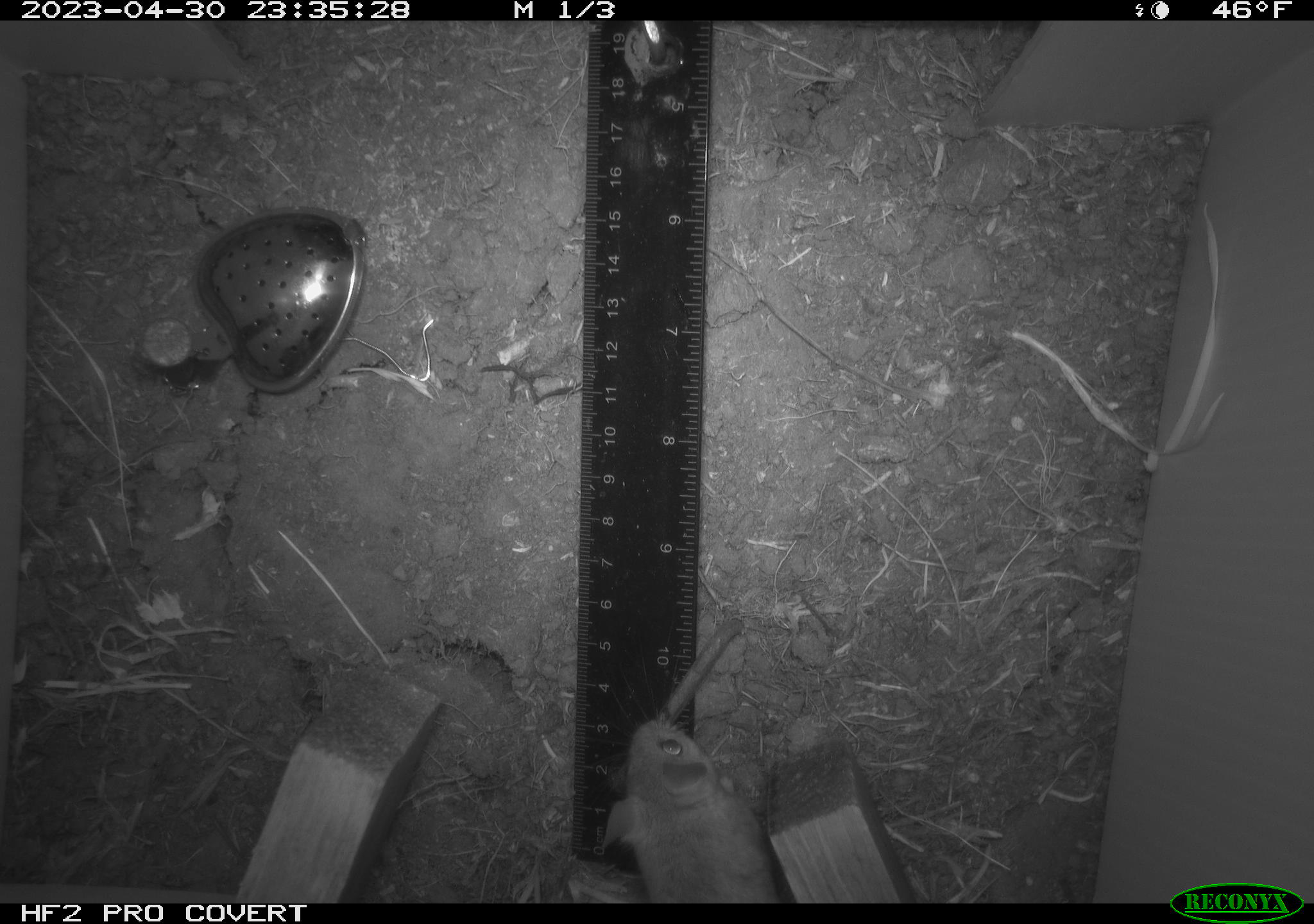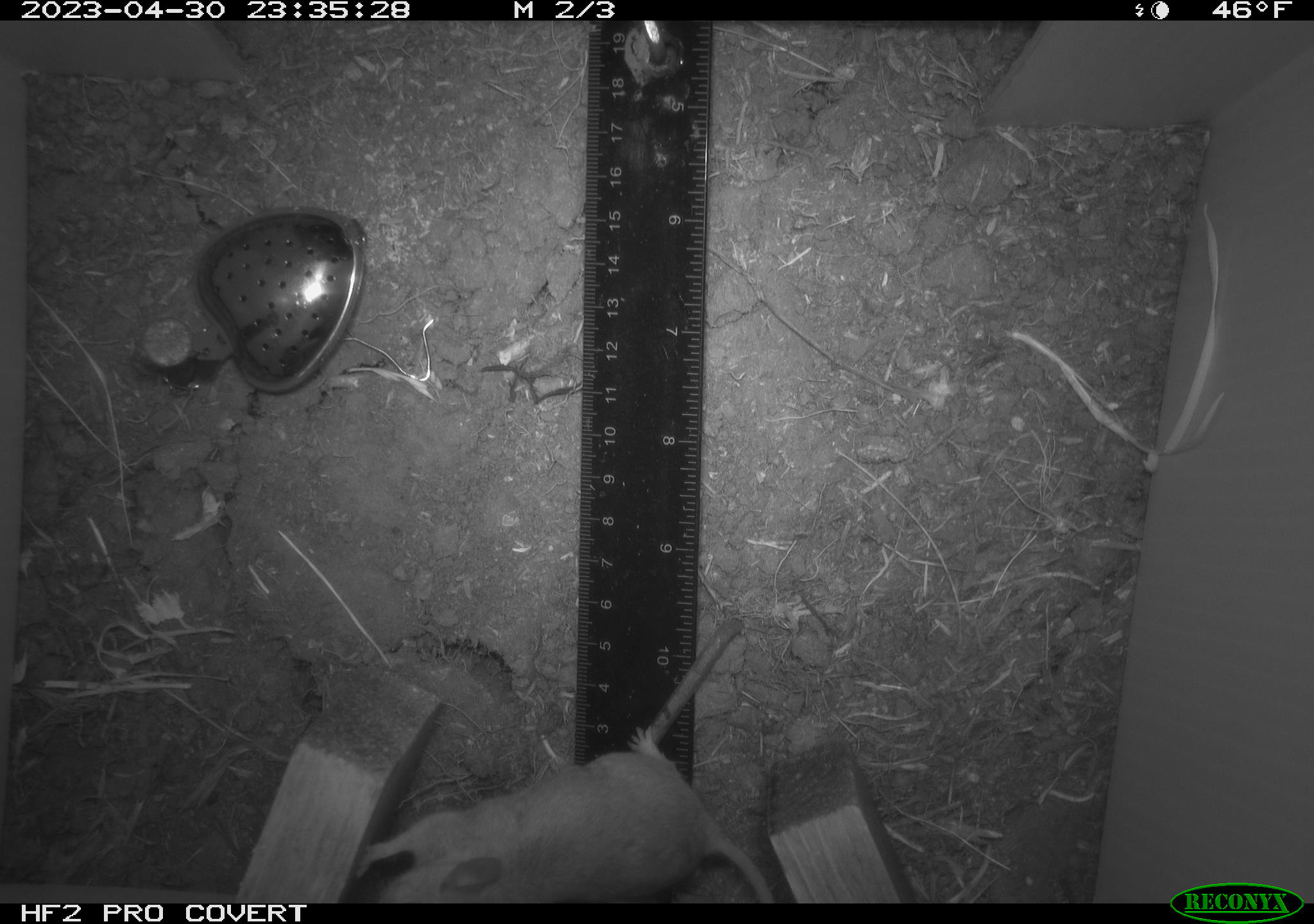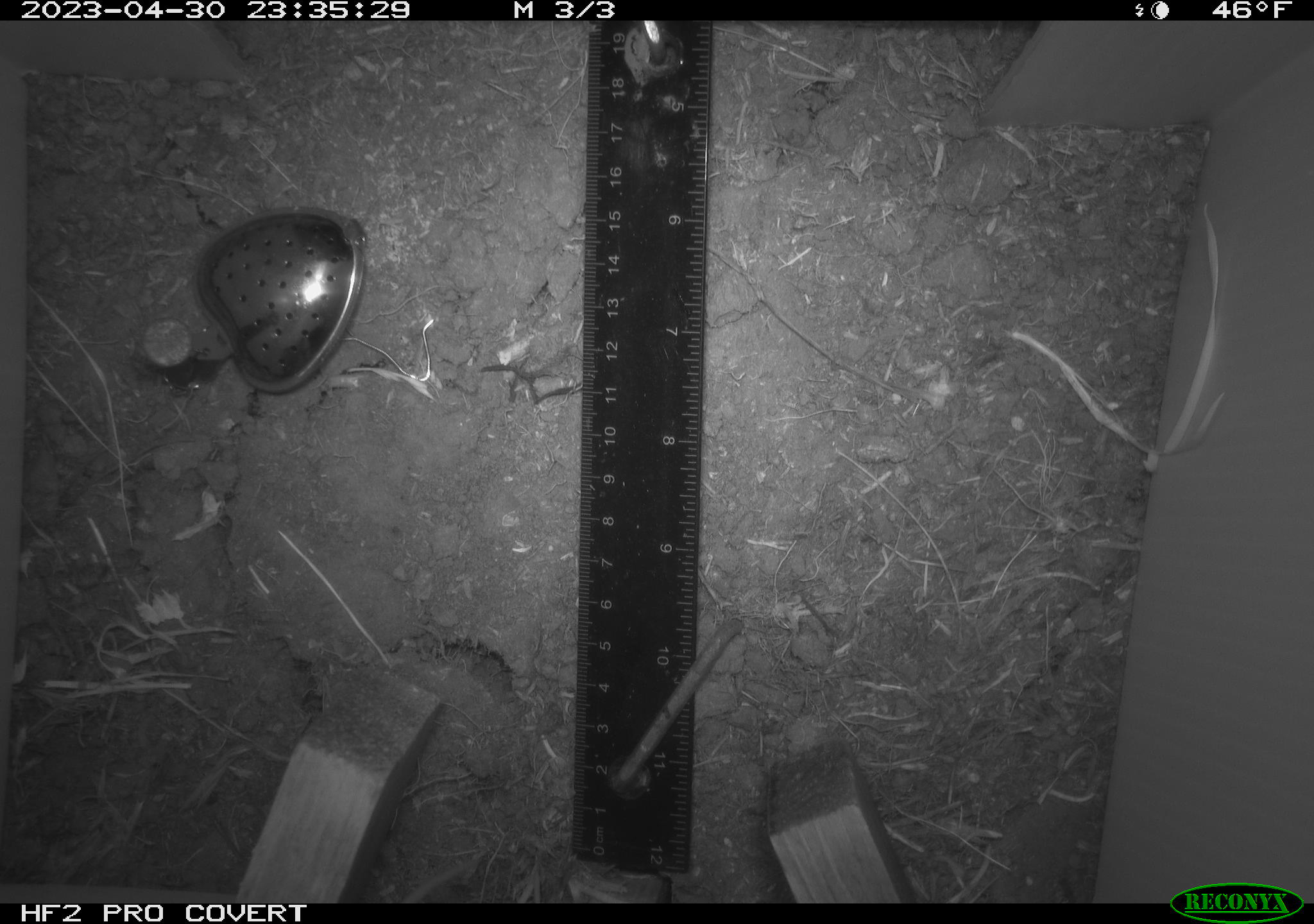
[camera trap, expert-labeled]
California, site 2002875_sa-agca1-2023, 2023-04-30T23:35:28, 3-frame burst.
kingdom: Animalia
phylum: Chordata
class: Mammalia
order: Rodentia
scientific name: Rodentia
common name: mouse species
Mouse species (Rodentia).